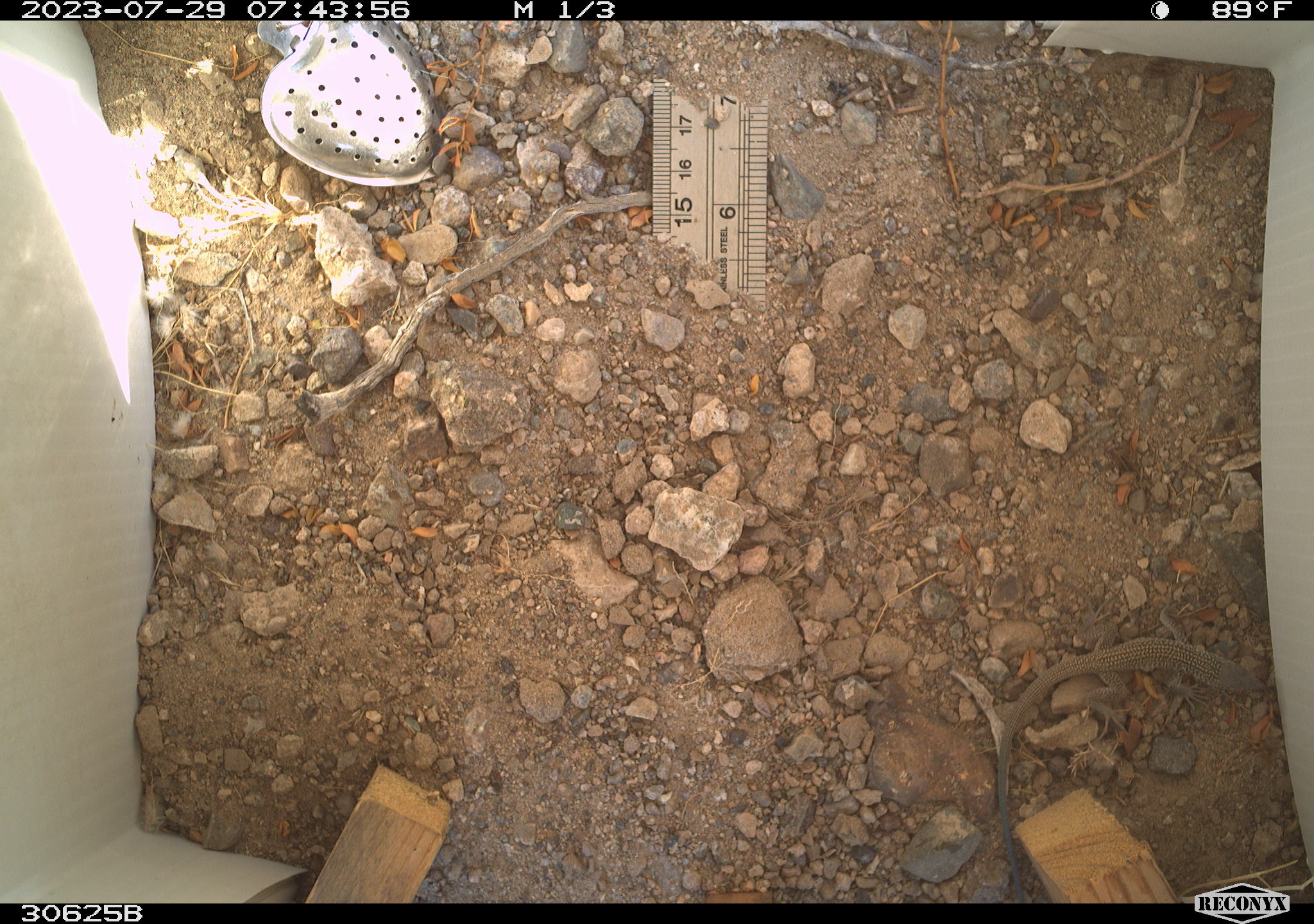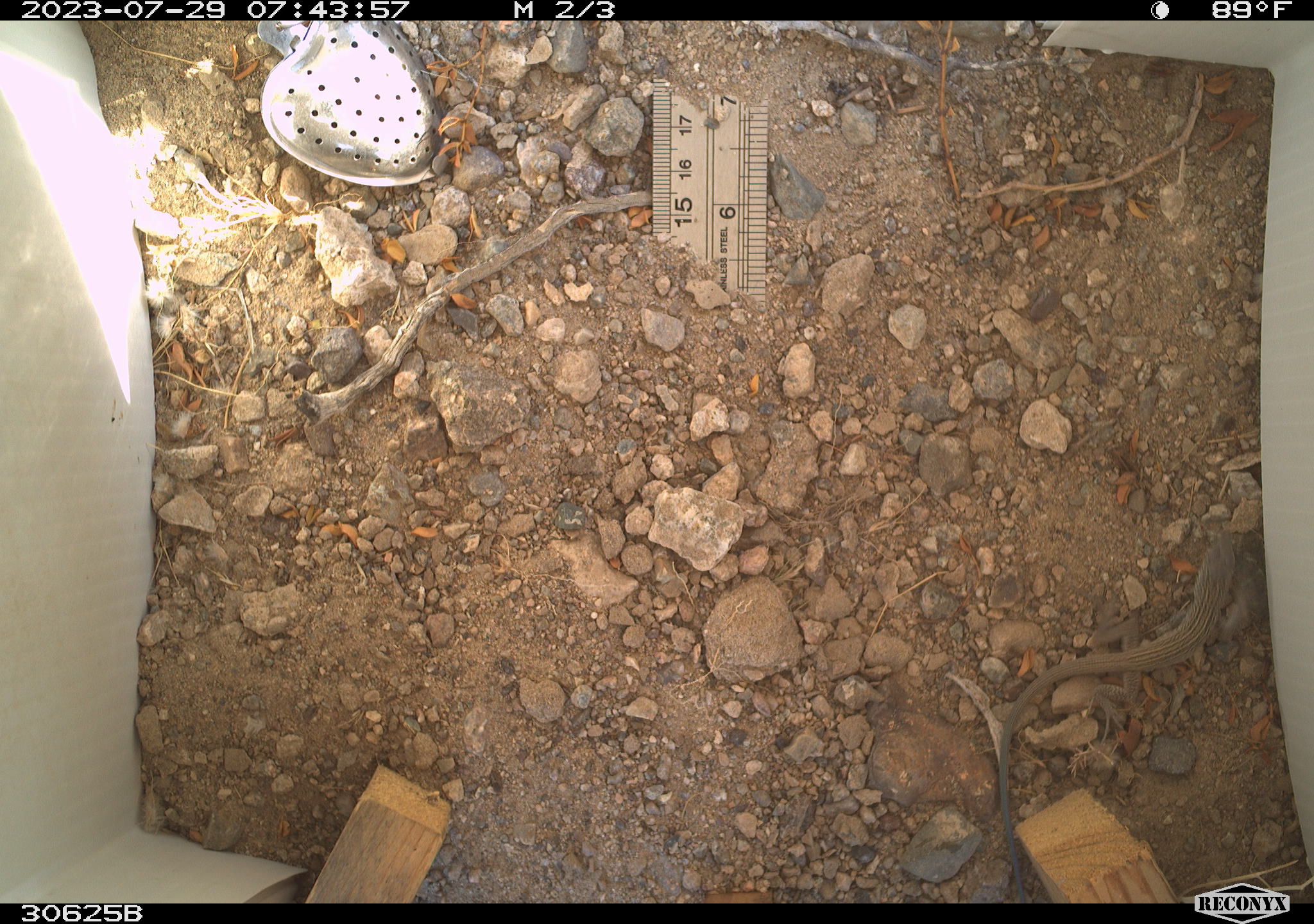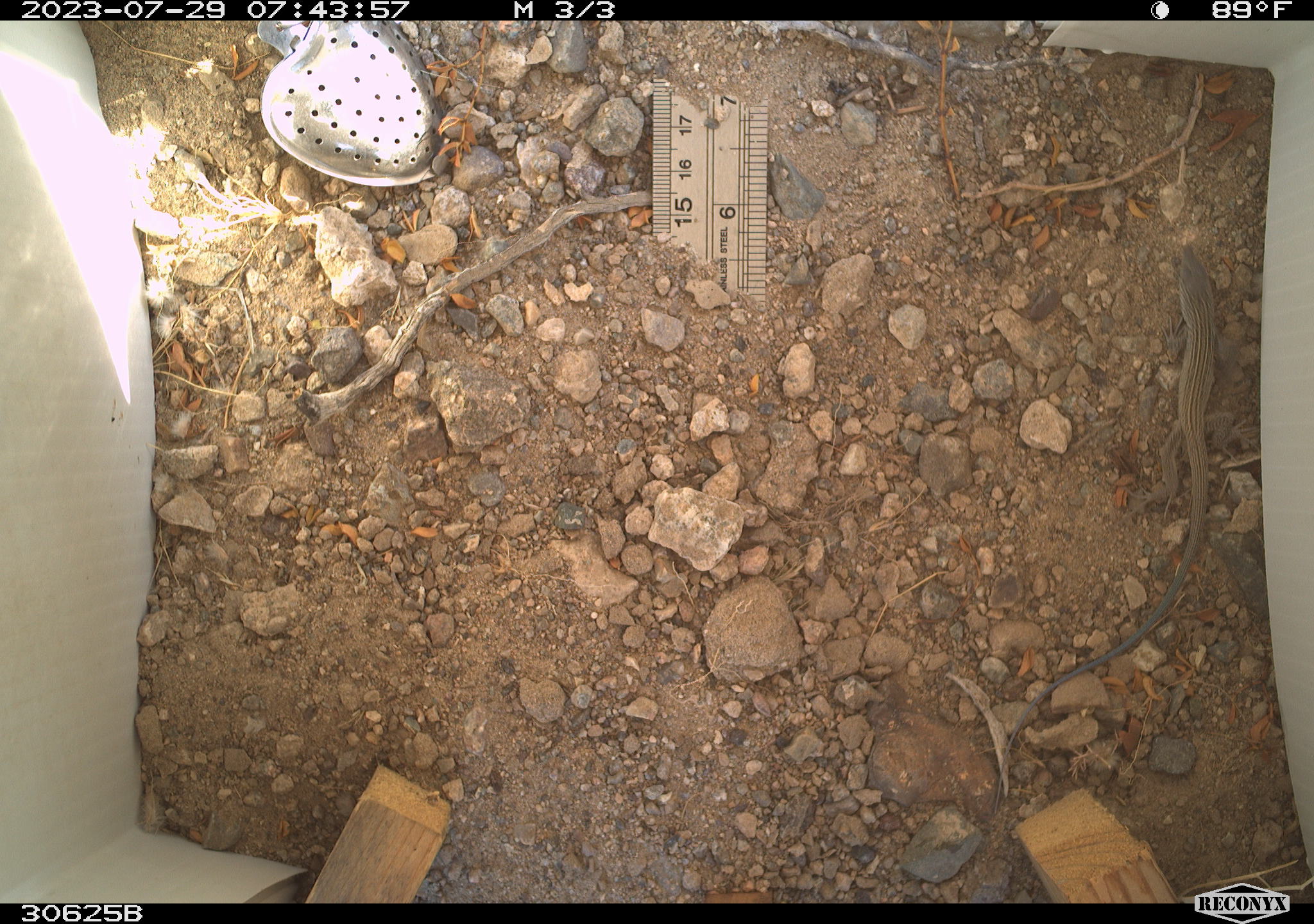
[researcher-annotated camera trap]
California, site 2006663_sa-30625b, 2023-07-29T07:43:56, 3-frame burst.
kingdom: Animalia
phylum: Chordata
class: Reptilia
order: Squamata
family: Teiidae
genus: Aspidoscelis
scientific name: Aspidoscelis tigris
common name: western whiptail